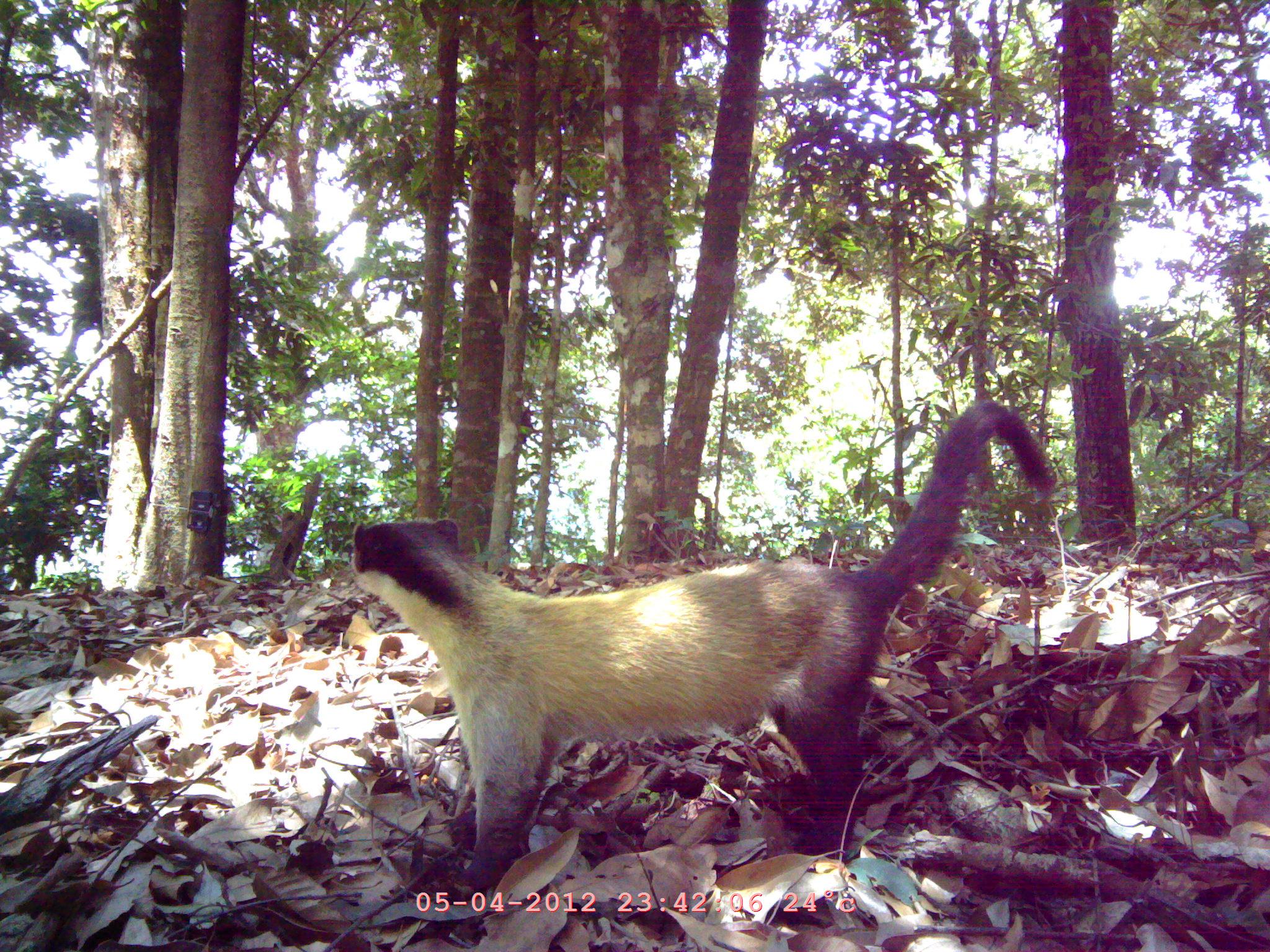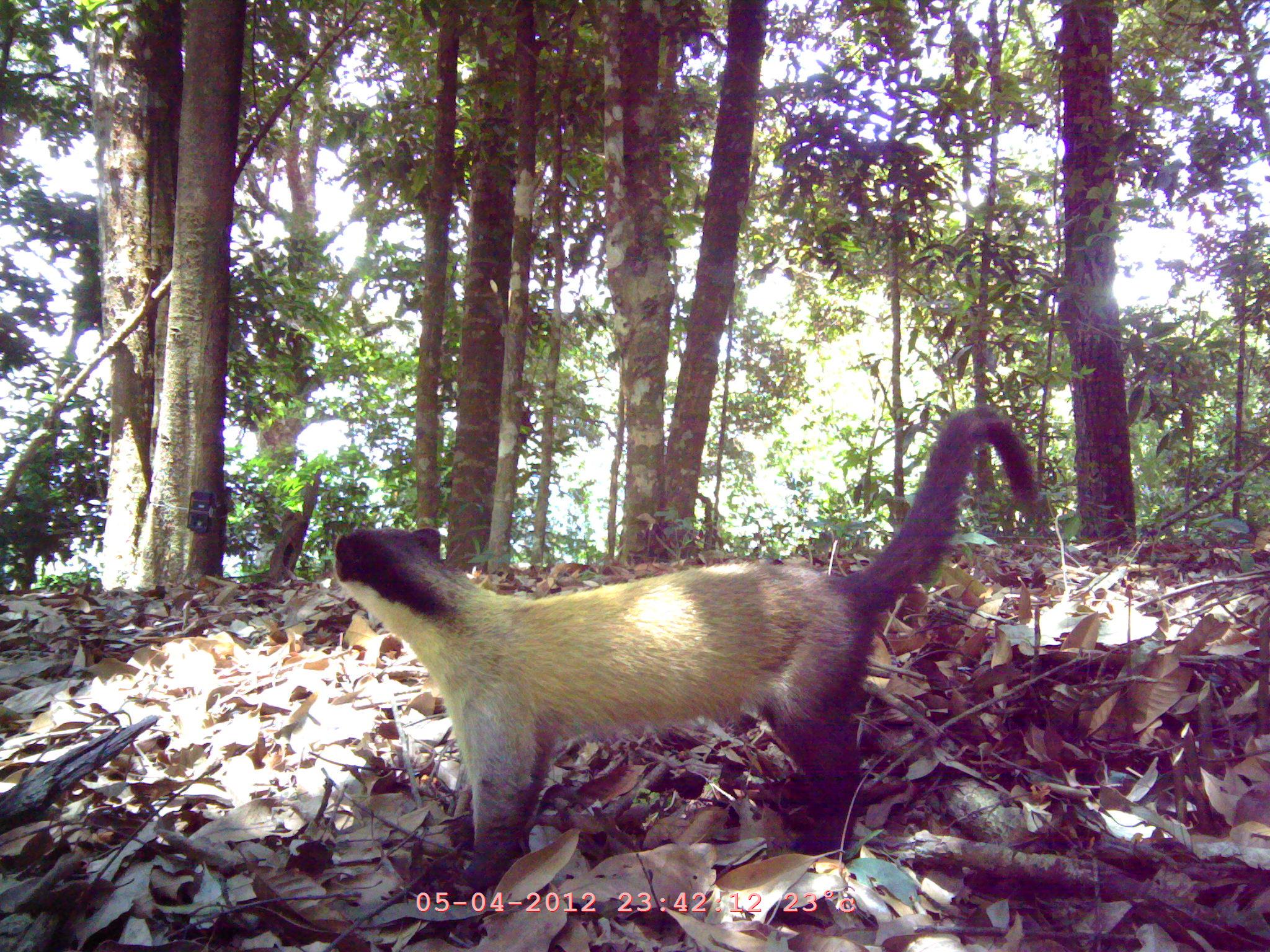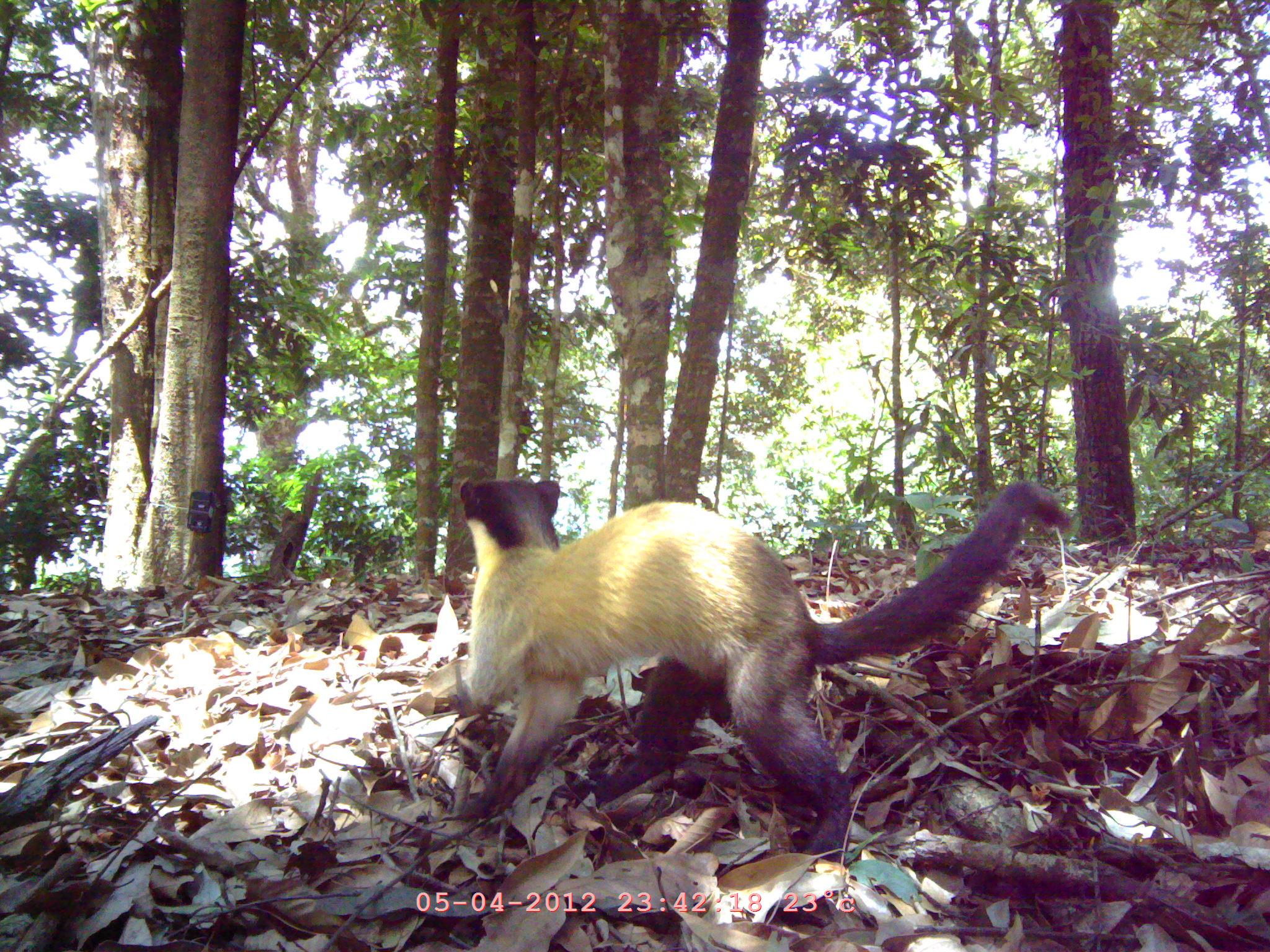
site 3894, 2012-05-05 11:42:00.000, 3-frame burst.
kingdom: Animalia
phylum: Chordata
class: Mammalia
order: Carnivora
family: Mustelidae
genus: Martes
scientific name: Martes flavigula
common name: yellow-throated marten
Martes flavigula (yellow-throated marten), count 1.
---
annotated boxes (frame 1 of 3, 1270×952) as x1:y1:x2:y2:
martes flavigula: 342:400:1057:891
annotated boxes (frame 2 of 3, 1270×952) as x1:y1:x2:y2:
martes flavigula: 328:400:1035:891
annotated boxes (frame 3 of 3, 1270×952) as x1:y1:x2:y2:
martes flavigula: 450:470:1072:861